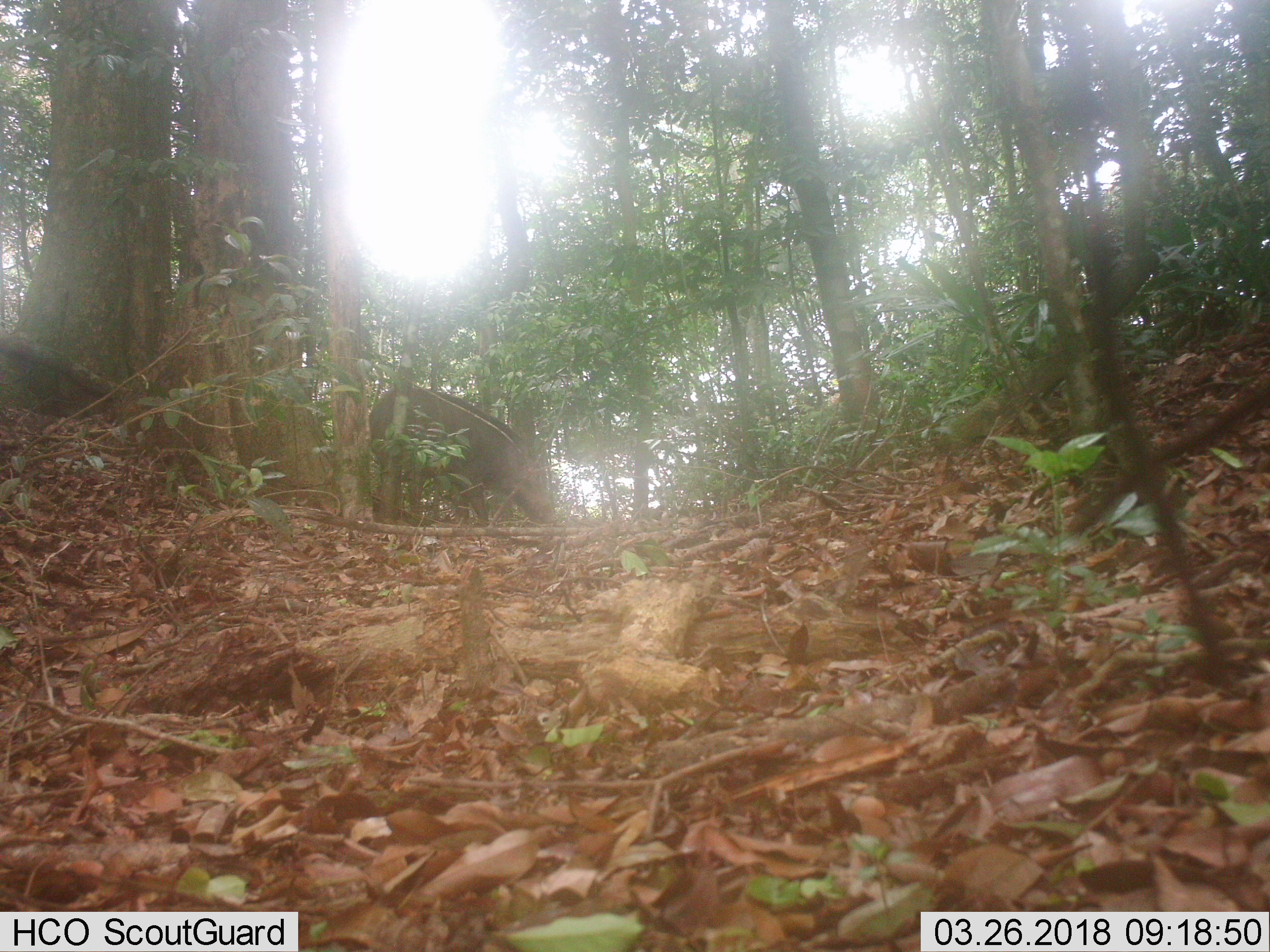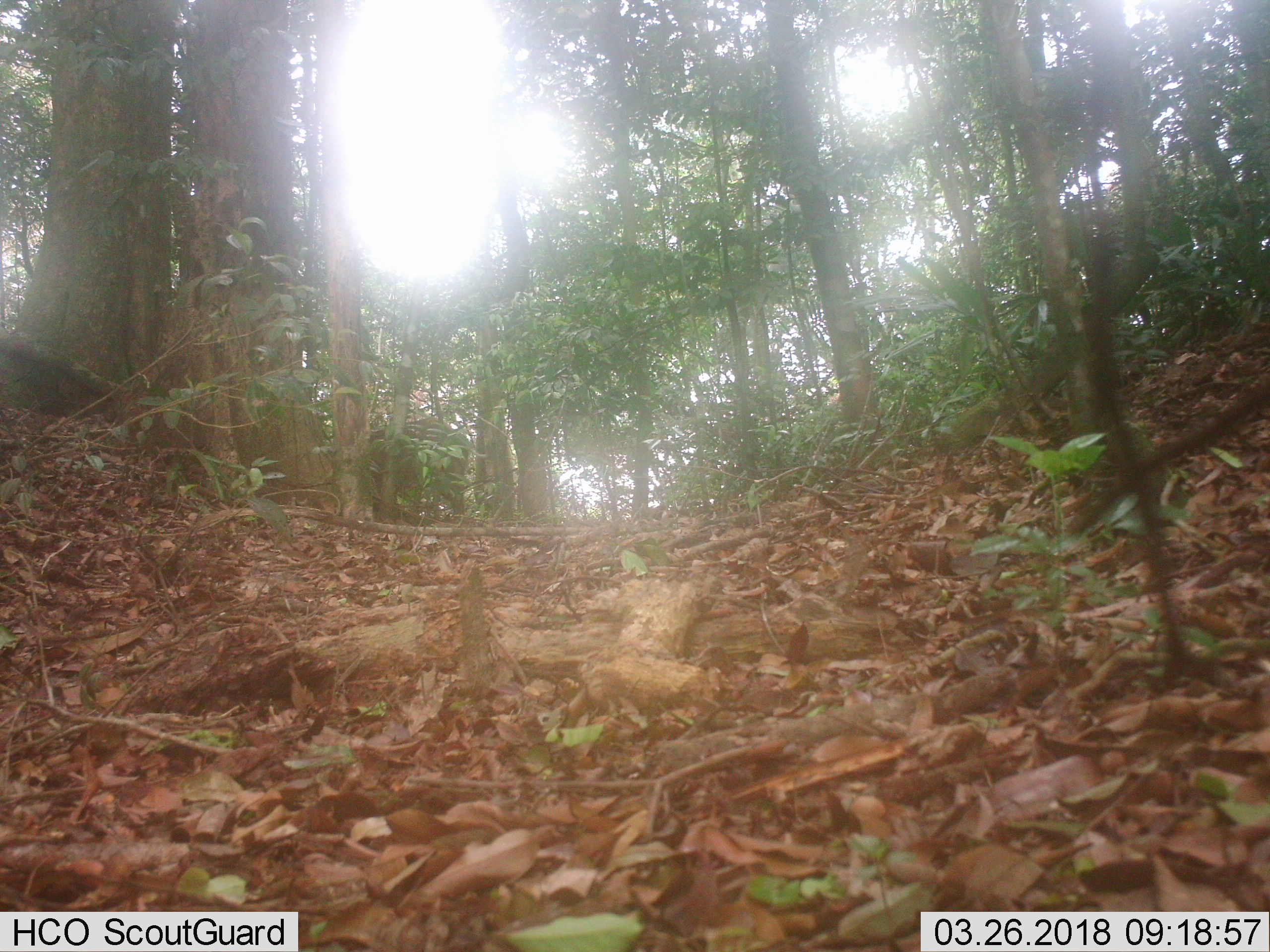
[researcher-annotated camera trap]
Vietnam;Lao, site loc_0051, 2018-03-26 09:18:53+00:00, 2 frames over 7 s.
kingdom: Animalia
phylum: Chordata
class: Mammalia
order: Artiodactyla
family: Suidae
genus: Sus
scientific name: Sus scrofa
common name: eurasian wild pig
Eurasian wild pig (Sus scrofa). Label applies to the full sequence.